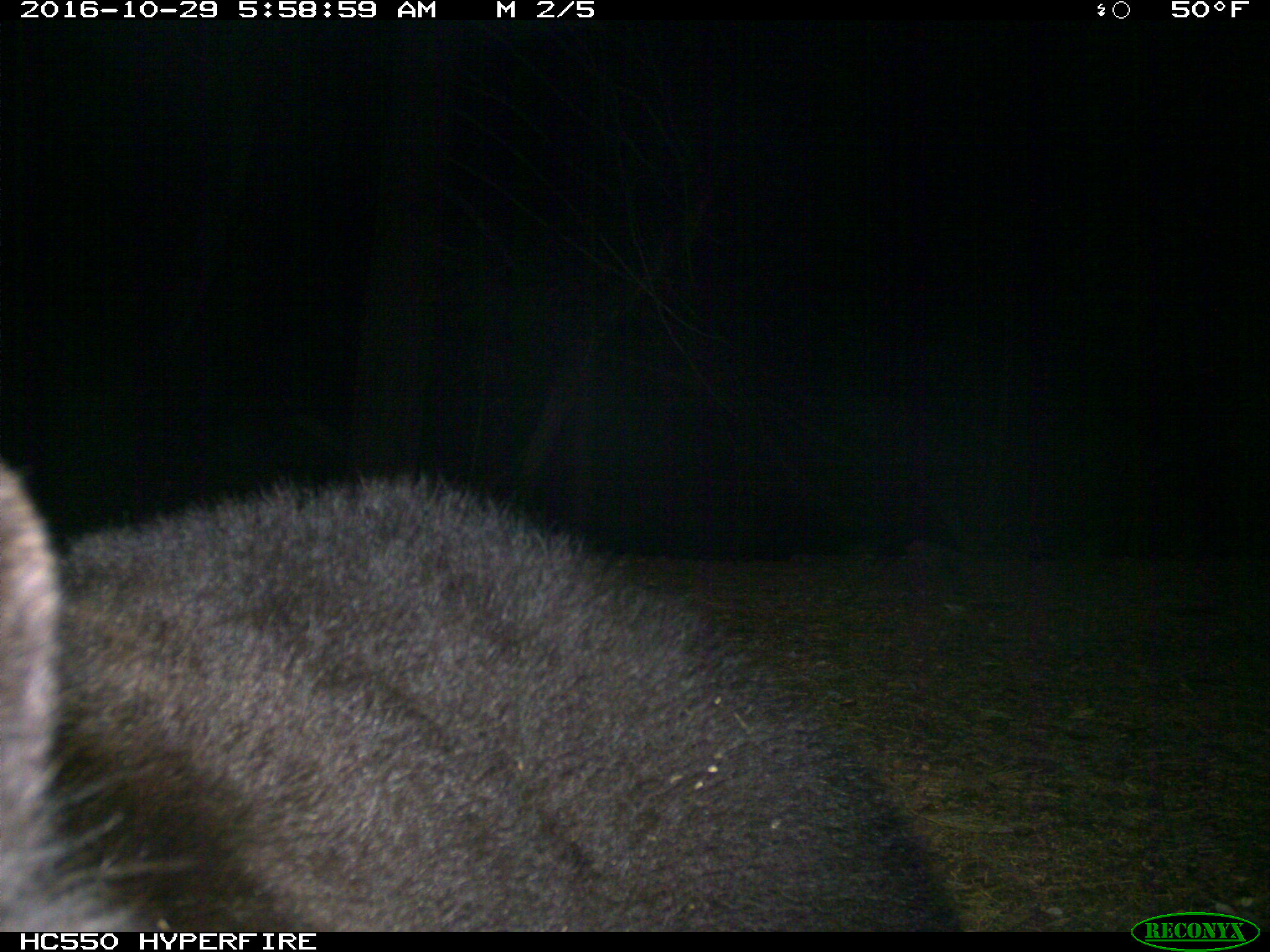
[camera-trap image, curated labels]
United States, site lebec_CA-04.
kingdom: Animalia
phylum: Chordata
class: Mammalia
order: Carnivora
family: Ursidae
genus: Ursus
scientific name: Ursus americanus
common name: american black bear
Ursus americanus (american black bear).